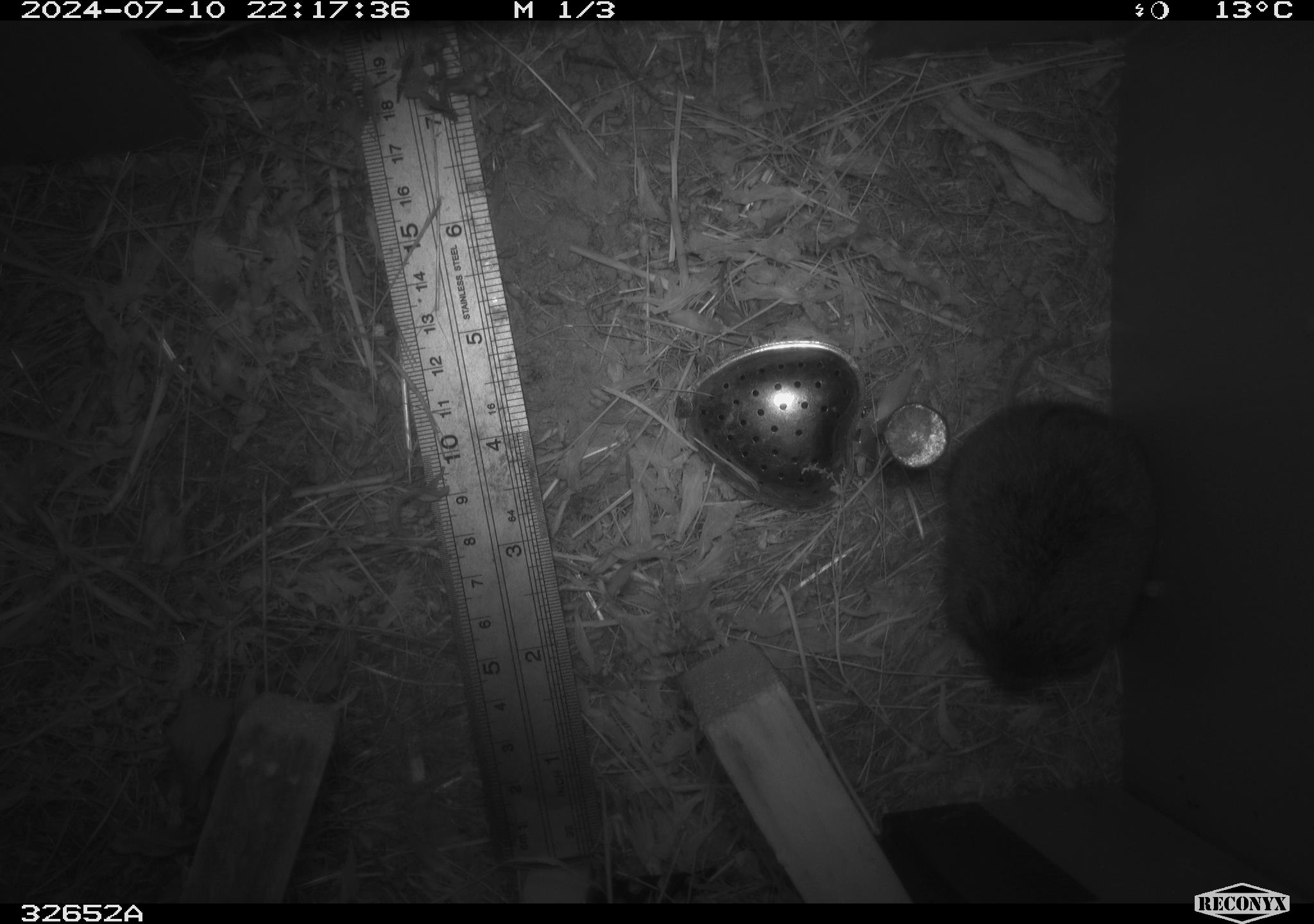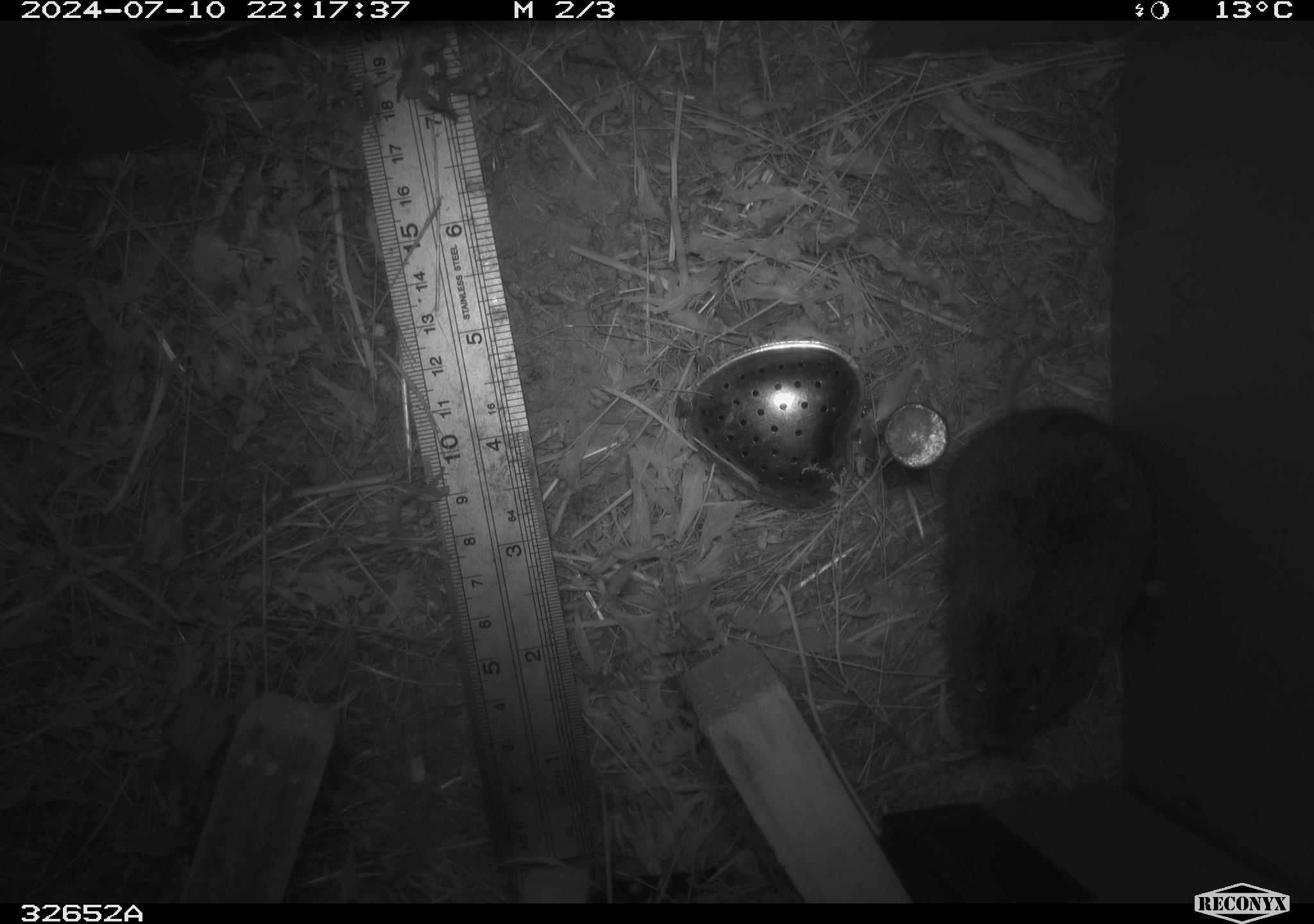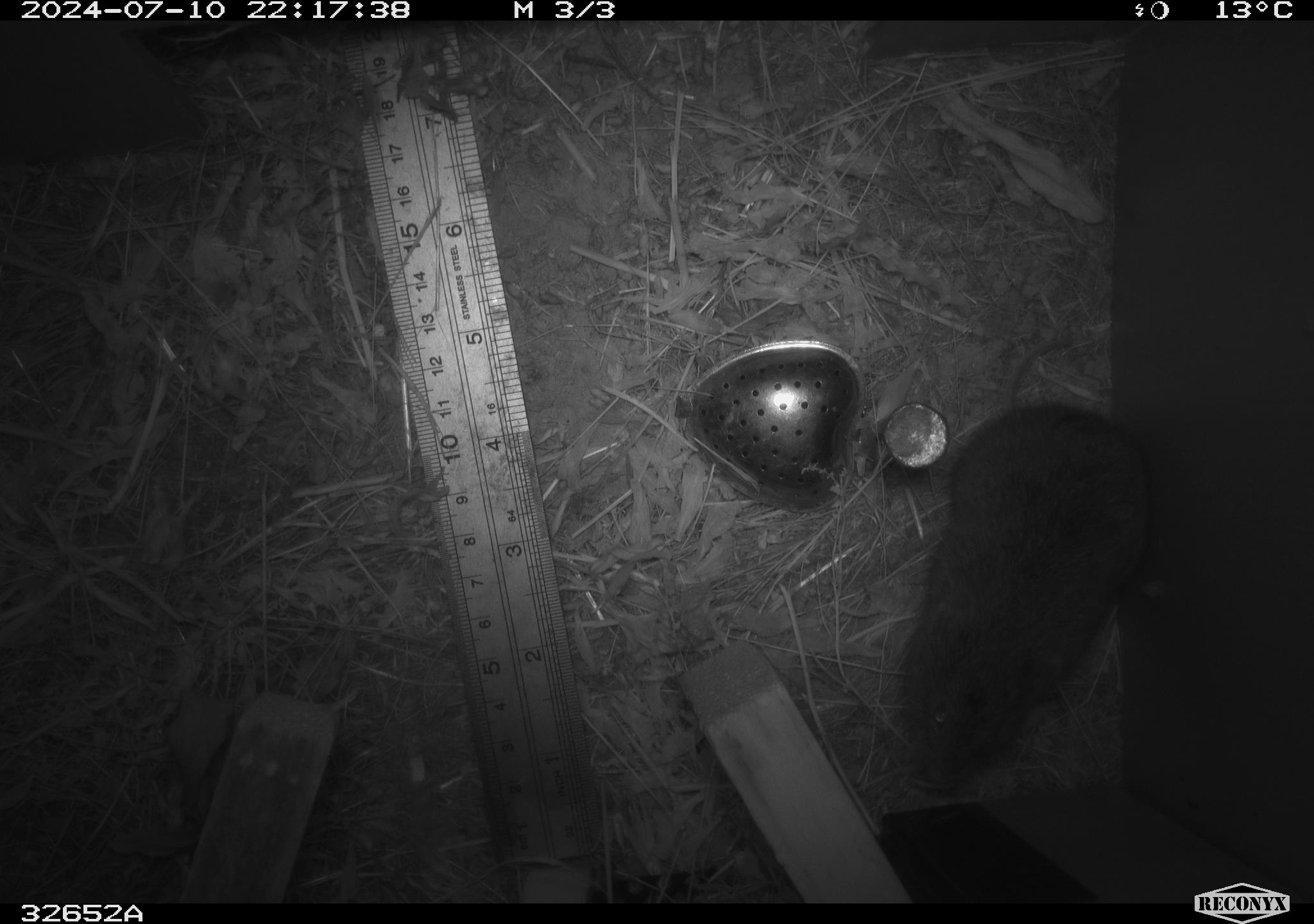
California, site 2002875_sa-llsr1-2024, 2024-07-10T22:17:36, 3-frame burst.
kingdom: Animalia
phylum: Chordata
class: Mammalia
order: Rodentia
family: Cricetidae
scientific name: Arvicolinae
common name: voles, lemmings, and muskrats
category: arvicolinae subfamily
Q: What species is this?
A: Arvicolinae subfamily (voles, lemmings, and muskrats) (Arvicolinae).